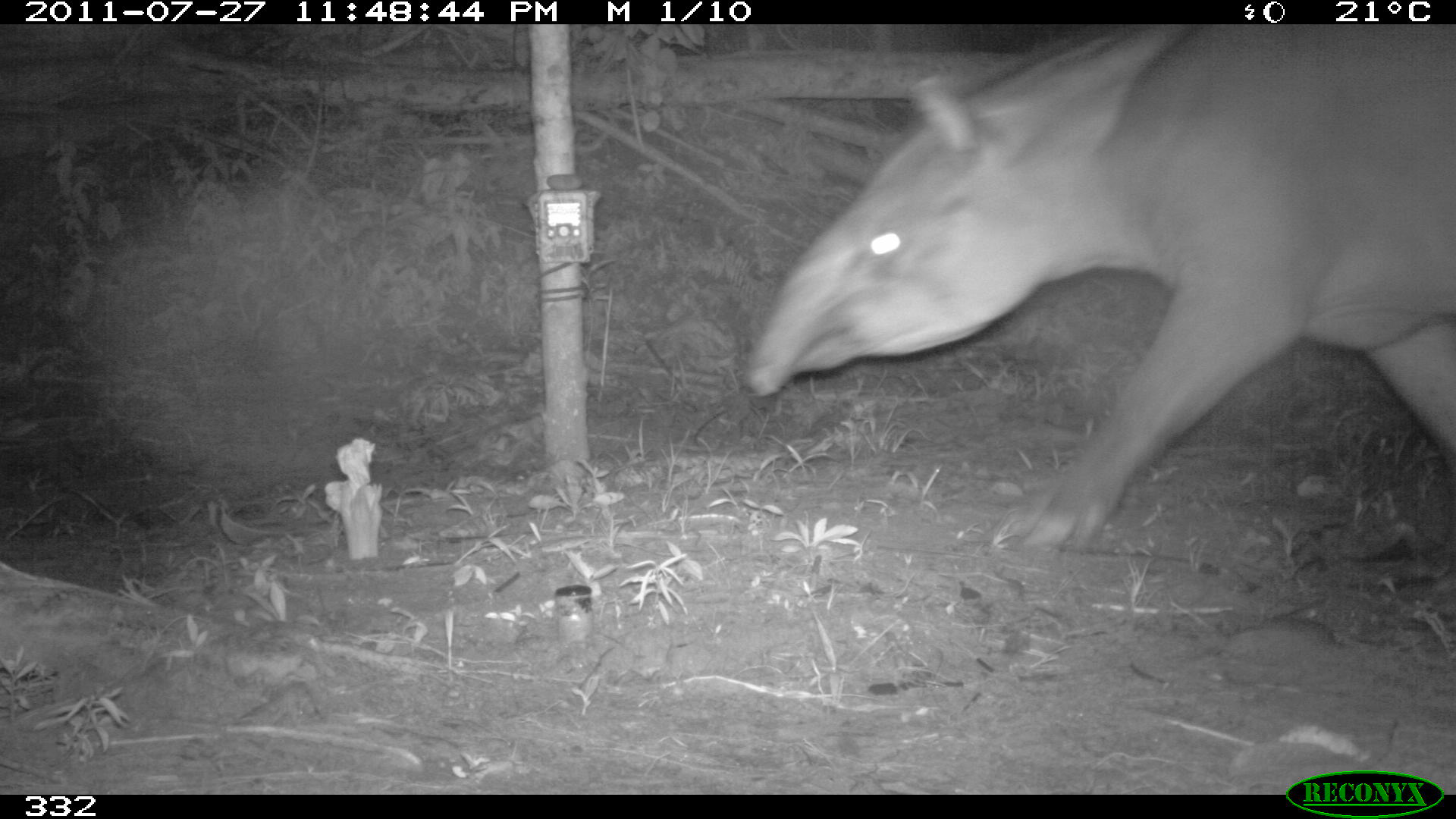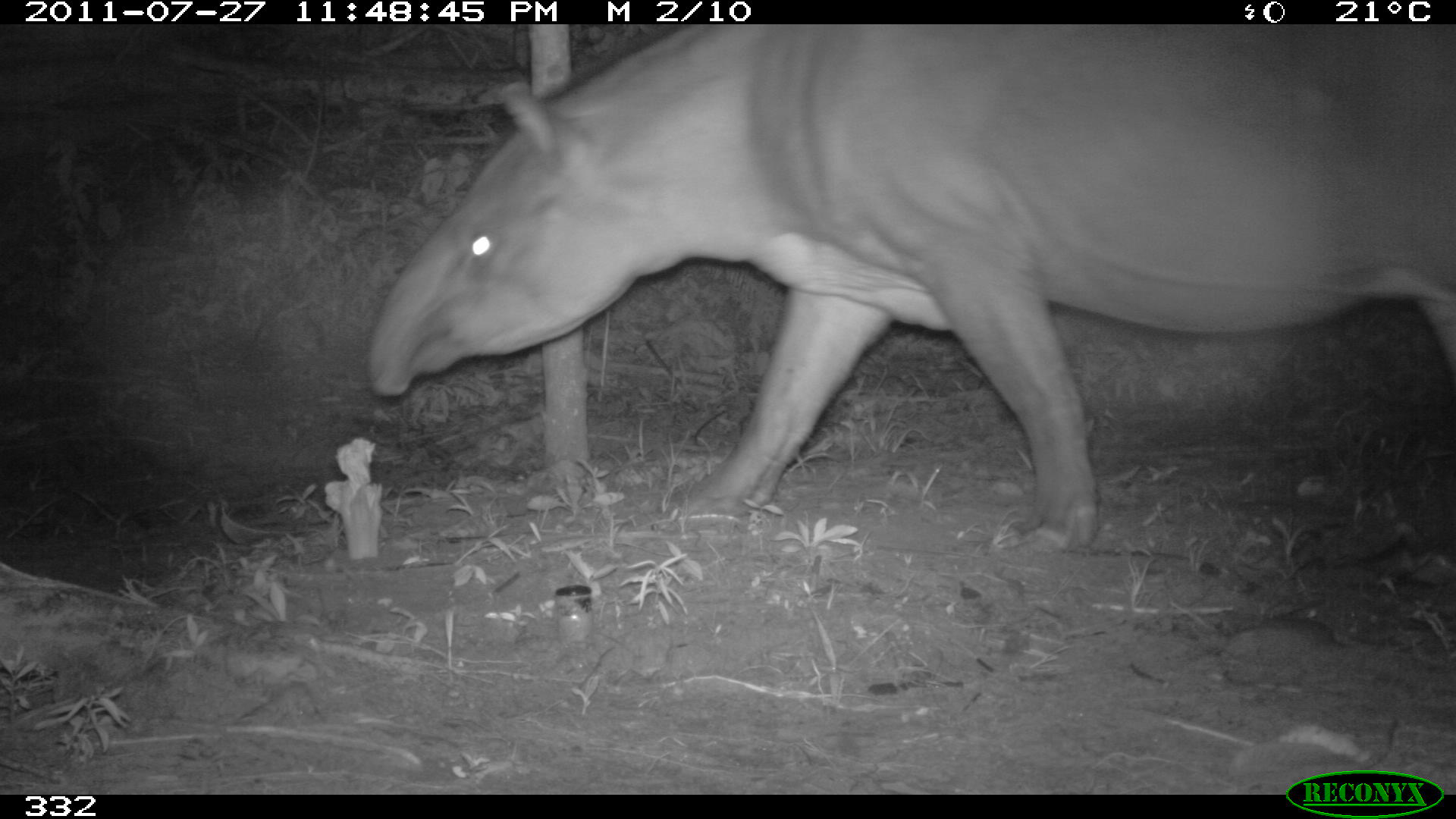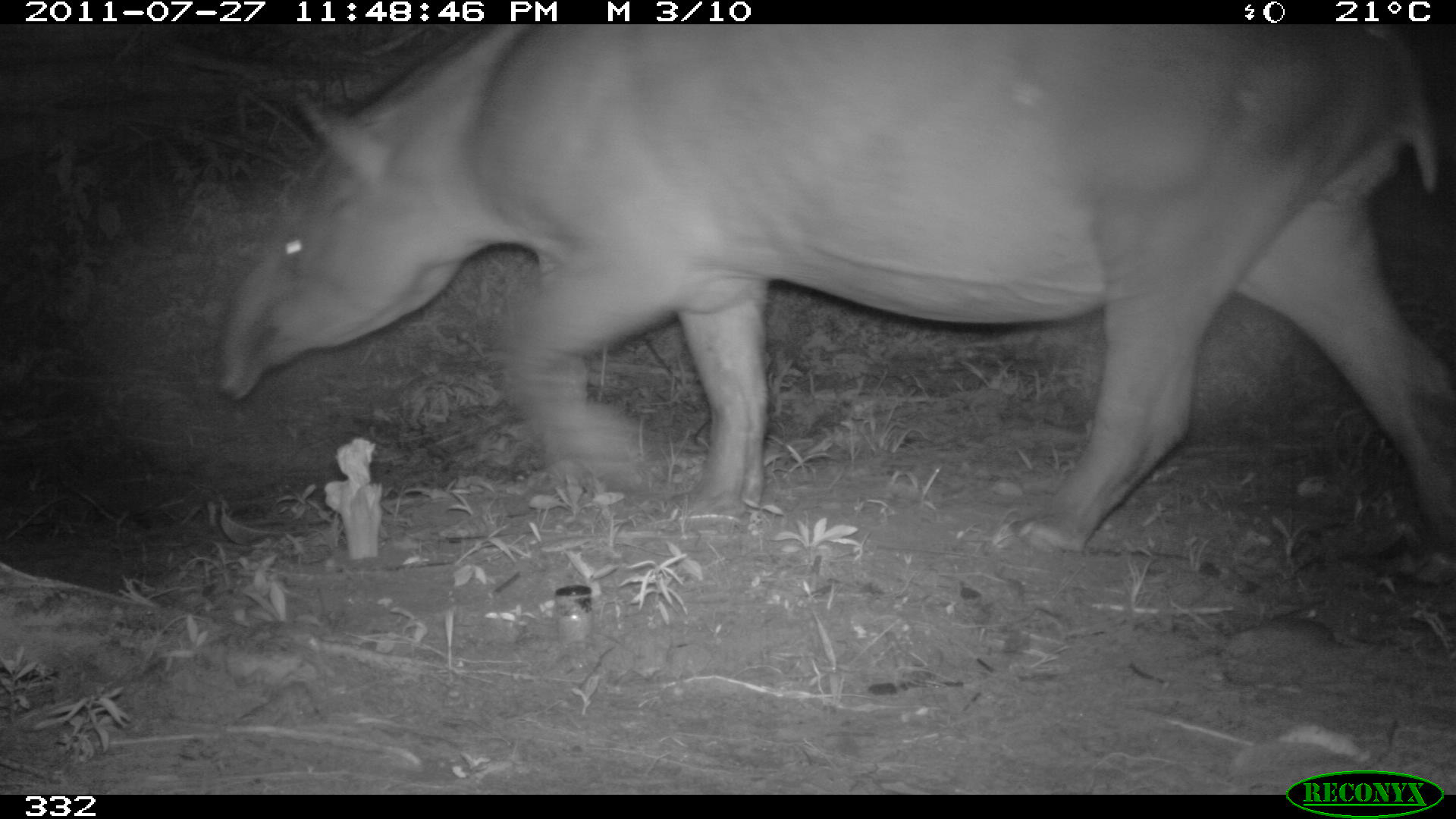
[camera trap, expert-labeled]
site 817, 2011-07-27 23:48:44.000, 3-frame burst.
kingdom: Animalia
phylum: Chordata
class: Mammalia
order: Perissodactyla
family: Tapiridae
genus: Tapirus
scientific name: Tapirus terrestris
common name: south american tapir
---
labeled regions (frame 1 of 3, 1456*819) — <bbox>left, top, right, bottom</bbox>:
tapirus terrestris: <bbox>745, 23, 1456, 543</bbox>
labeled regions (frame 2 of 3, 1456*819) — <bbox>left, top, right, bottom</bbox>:
tapirus terrestris: <bbox>363, 24, 1456, 552</bbox>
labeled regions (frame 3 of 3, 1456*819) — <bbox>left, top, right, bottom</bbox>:
tapirus terrestris: <bbox>215, 24, 1452, 567</bbox>